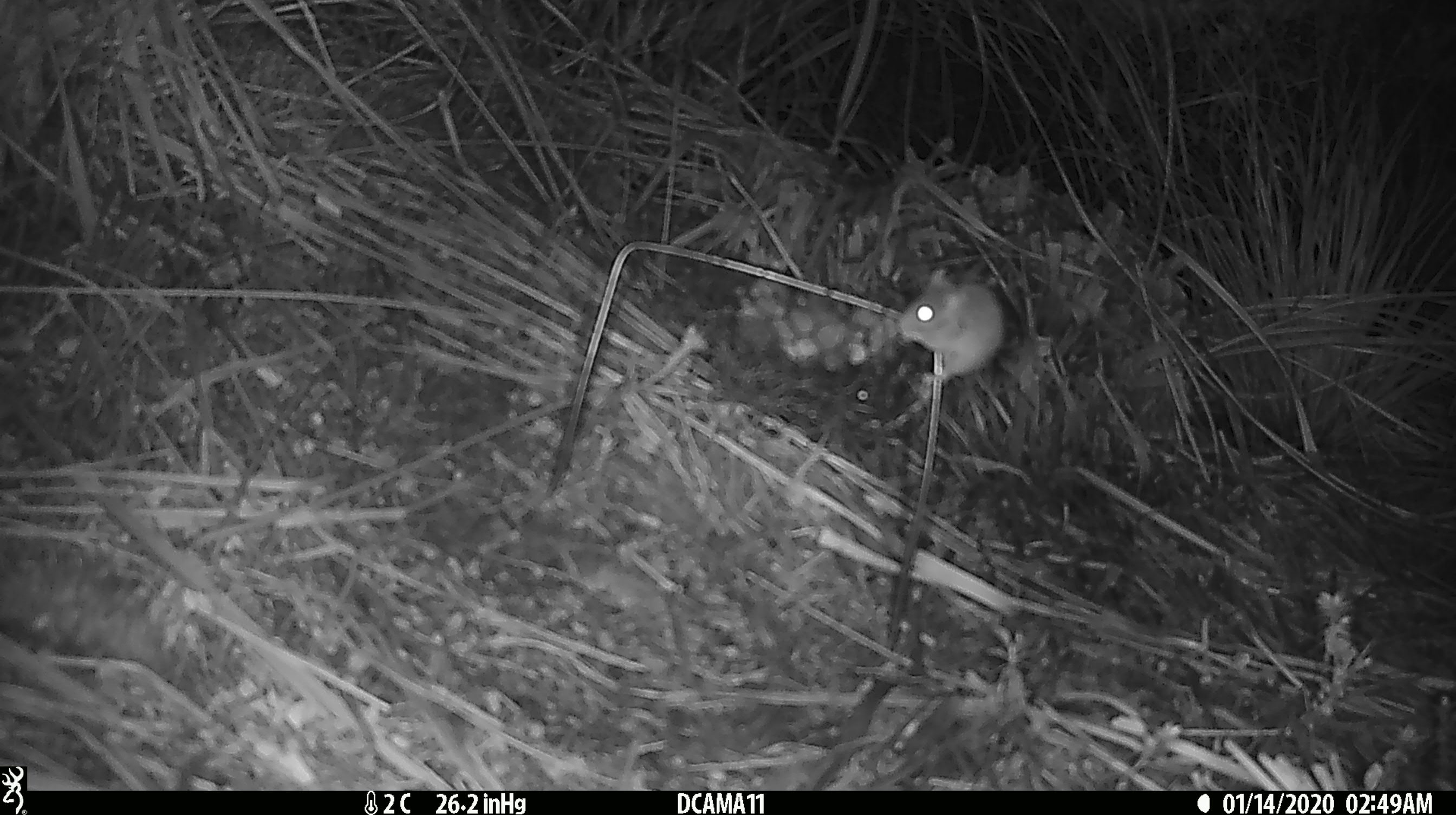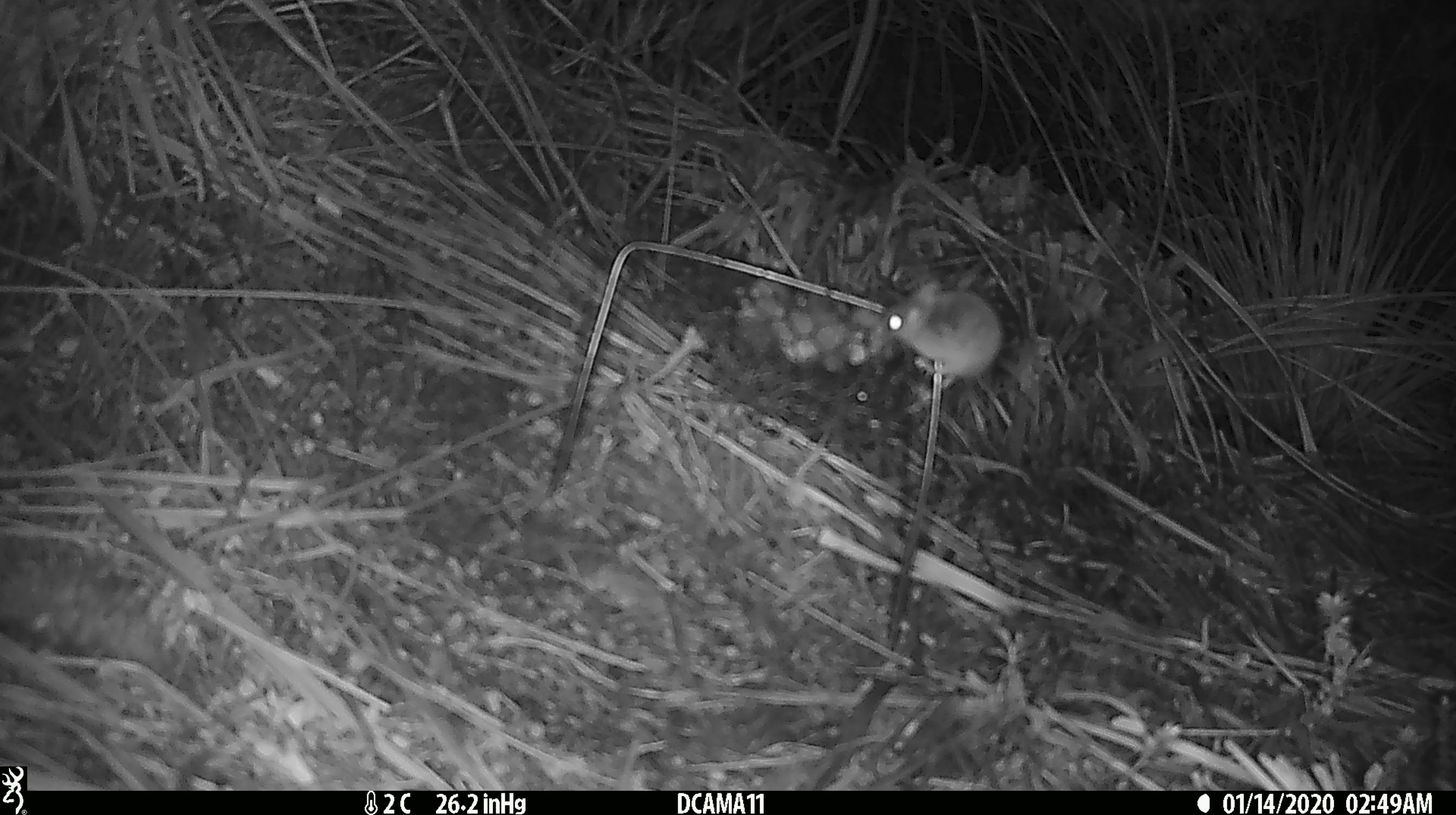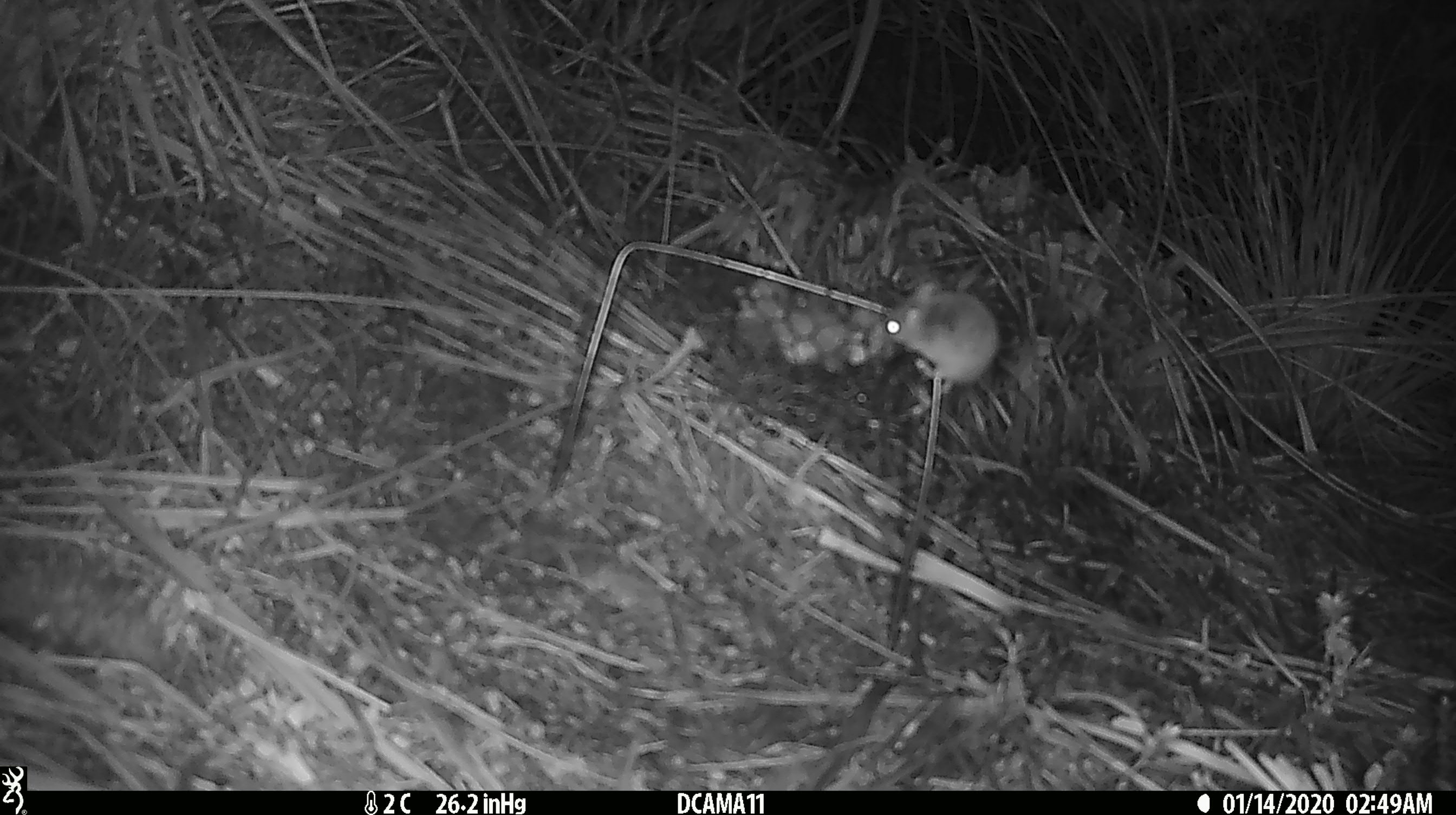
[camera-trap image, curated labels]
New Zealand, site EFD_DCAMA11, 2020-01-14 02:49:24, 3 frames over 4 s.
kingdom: Animalia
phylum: Chordata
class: Mammalia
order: Rodentia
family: Muridae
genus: Mus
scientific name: Mus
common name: mouse